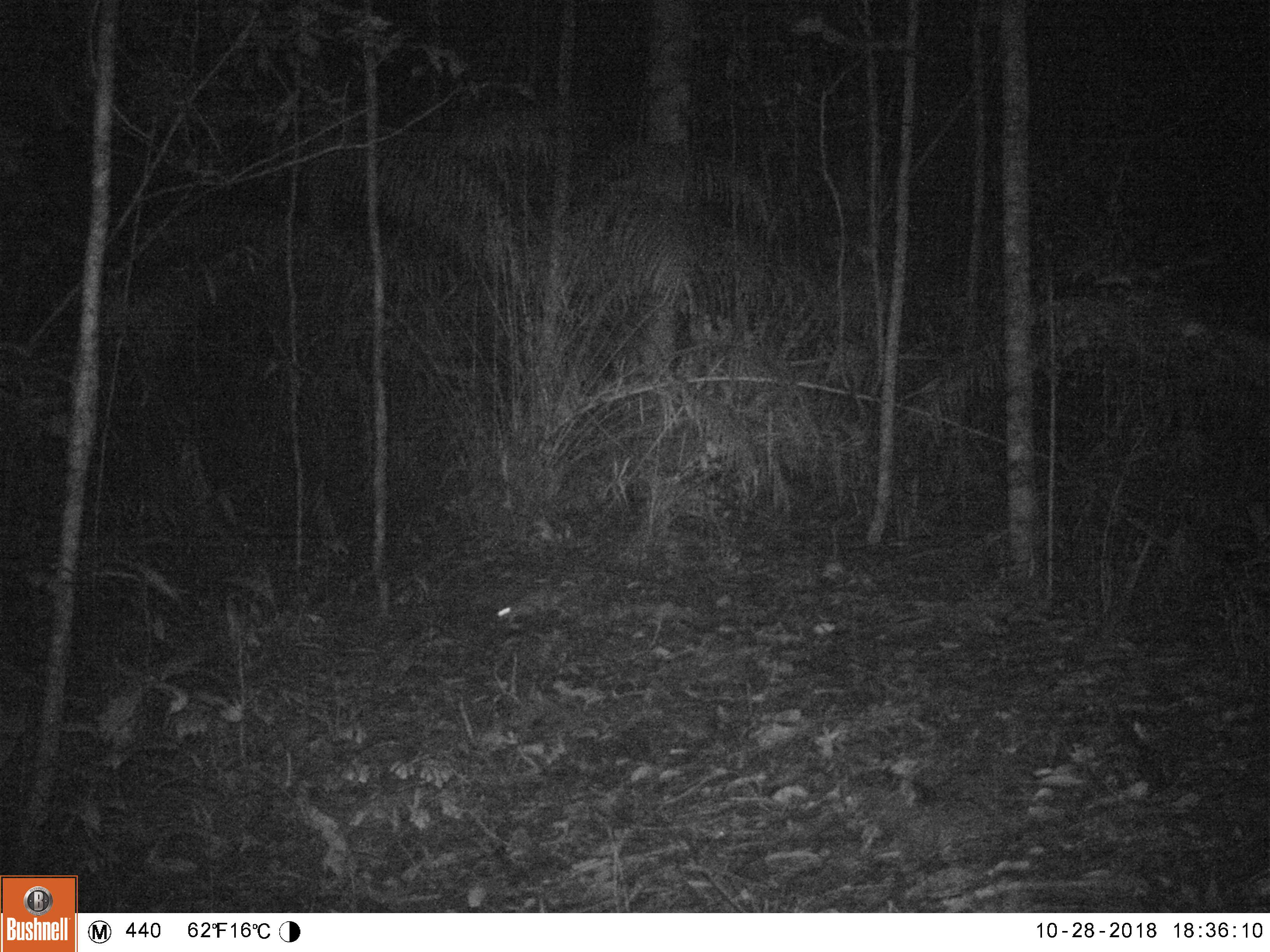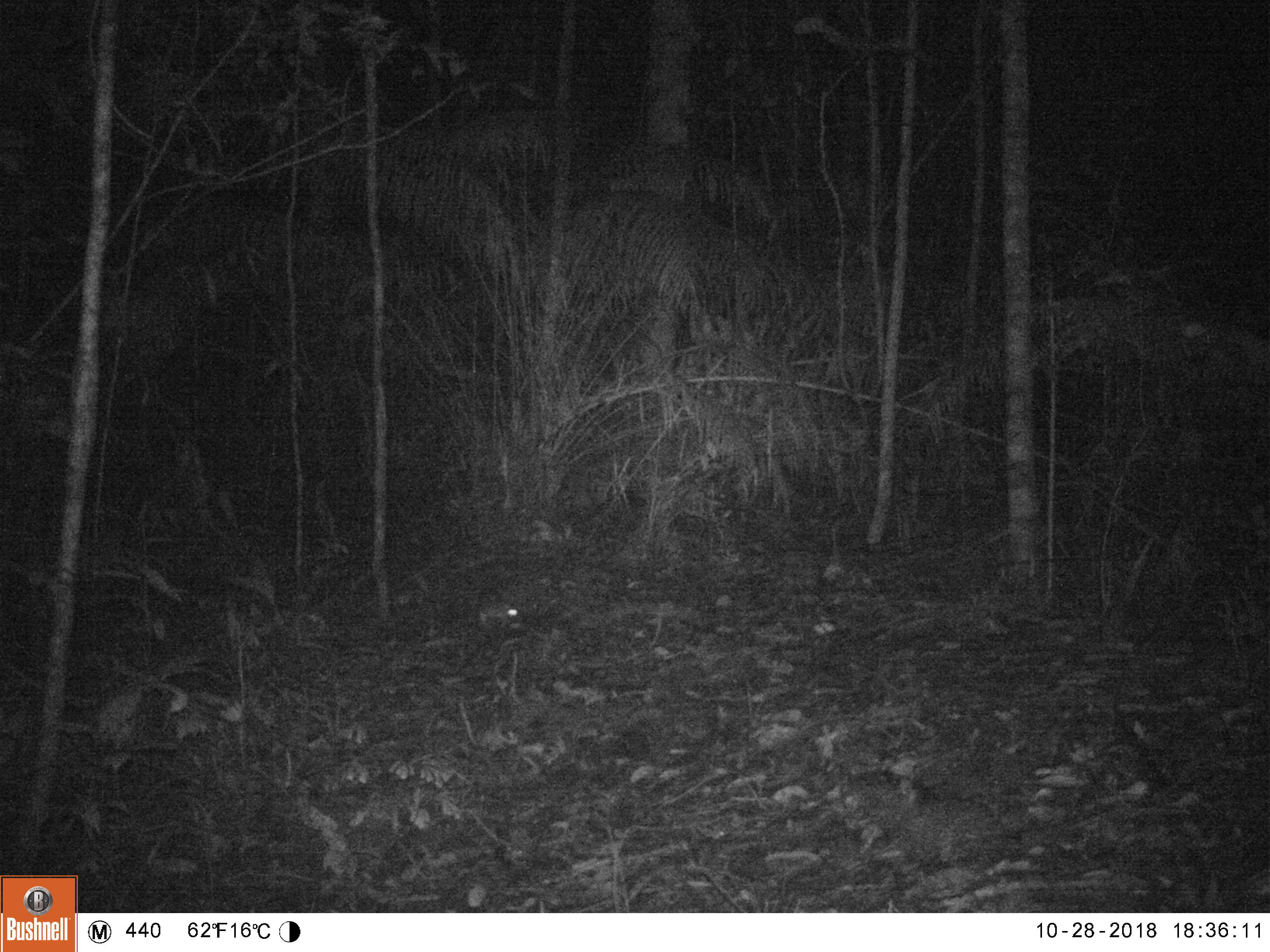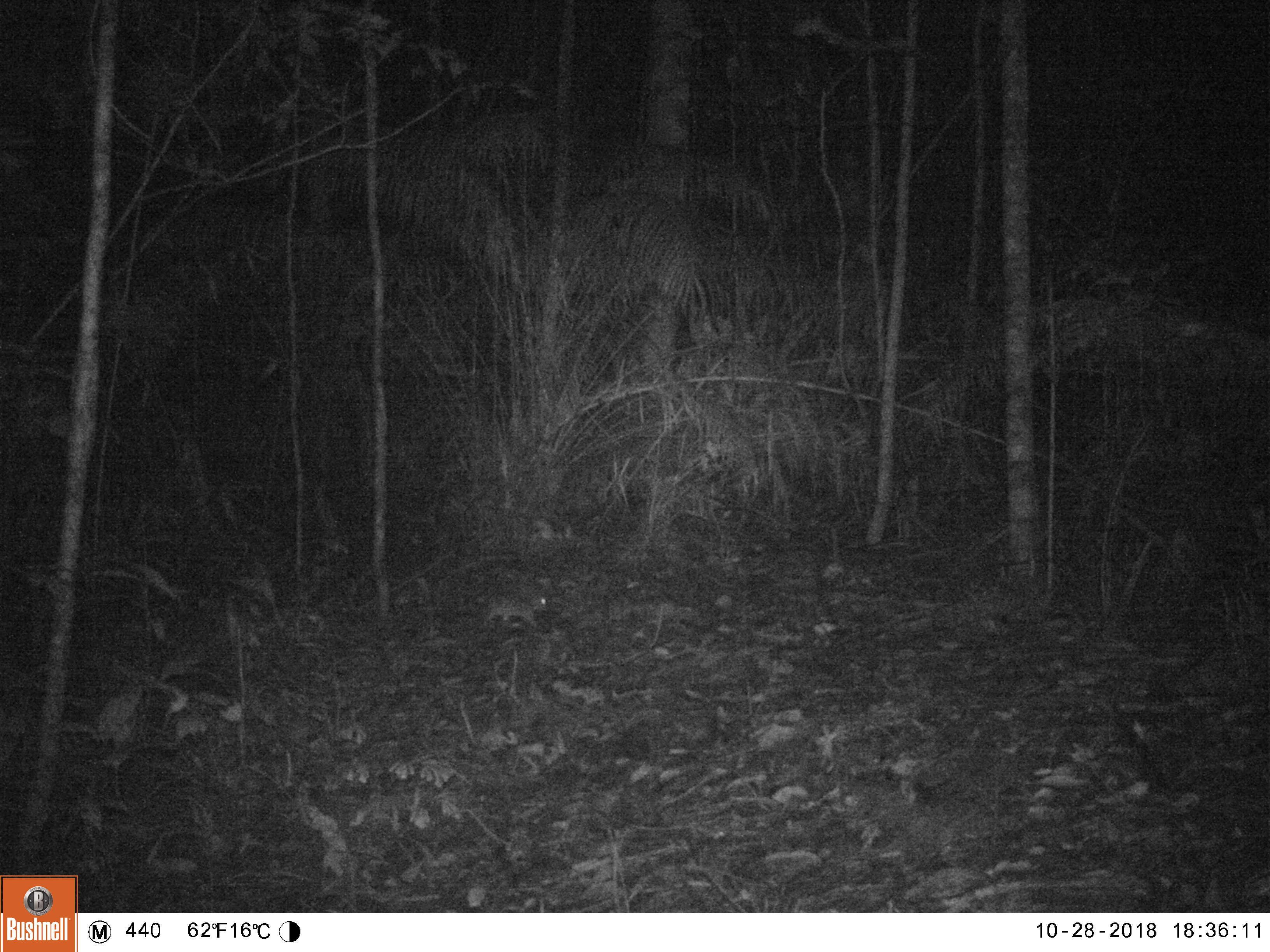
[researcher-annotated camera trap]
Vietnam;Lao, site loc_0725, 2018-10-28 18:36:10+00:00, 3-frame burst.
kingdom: Animalia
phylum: Chordata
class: Mammalia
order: Rodentia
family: Muridae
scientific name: Muridae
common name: old-world mice and rats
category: unidentified murid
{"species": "unidentified murid (old-world mice and rats) (Muridae)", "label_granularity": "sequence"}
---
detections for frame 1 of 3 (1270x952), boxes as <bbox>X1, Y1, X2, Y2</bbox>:
unidentified murid: <bbox>496, 587, 570, 629</bbox>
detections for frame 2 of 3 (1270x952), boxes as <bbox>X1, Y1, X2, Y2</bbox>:
unidentified murid: <bbox>473, 597, 522, 637</bbox>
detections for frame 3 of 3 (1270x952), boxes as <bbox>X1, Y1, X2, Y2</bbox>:
unidentified murid: <bbox>484, 589, 551, 633</bbox>